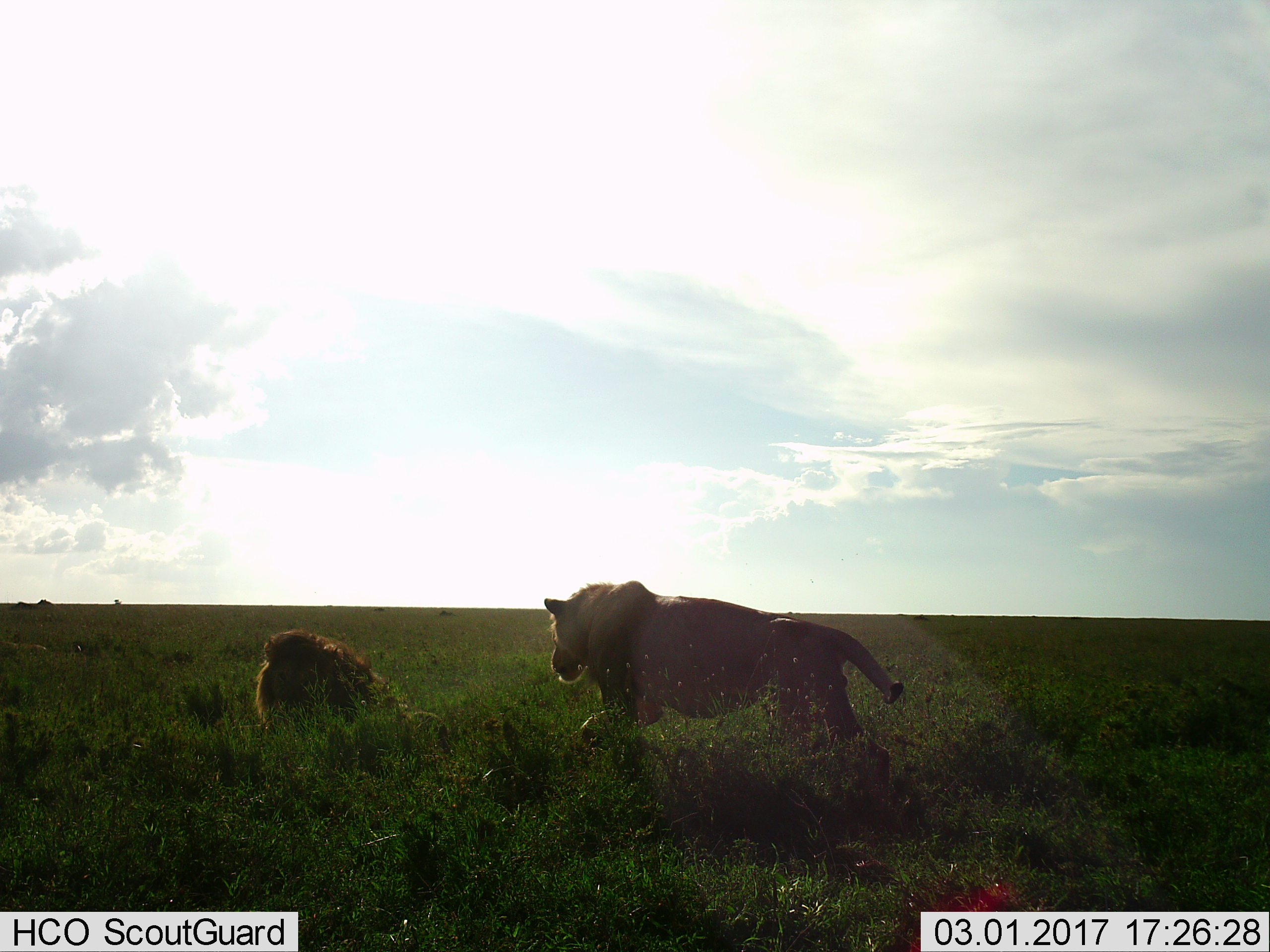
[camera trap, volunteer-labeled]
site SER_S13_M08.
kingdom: Animalia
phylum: Chordata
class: Mammalia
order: Carnivora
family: Felidae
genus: Panthera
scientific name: Panthera leo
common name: lion female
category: lionfemale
Lionfemale (lion female) (Panthera leo), count 1. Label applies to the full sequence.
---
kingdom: Animalia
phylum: Chordata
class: Mammalia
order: Carnivora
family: Felidae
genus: Panthera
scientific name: Panthera leo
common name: lion male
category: lionmale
Lionmale (lion male) (Panthera leo), count 1. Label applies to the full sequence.